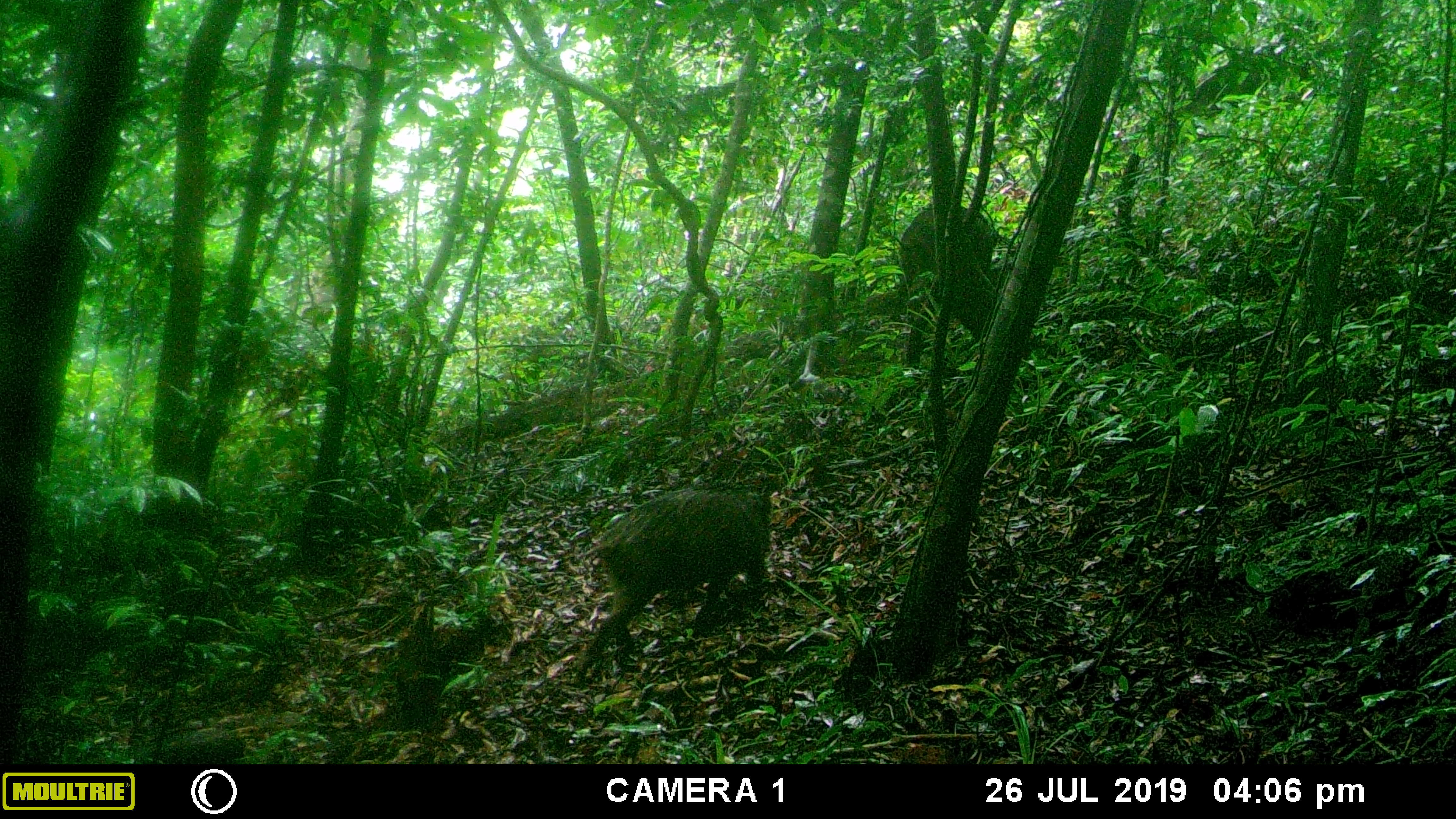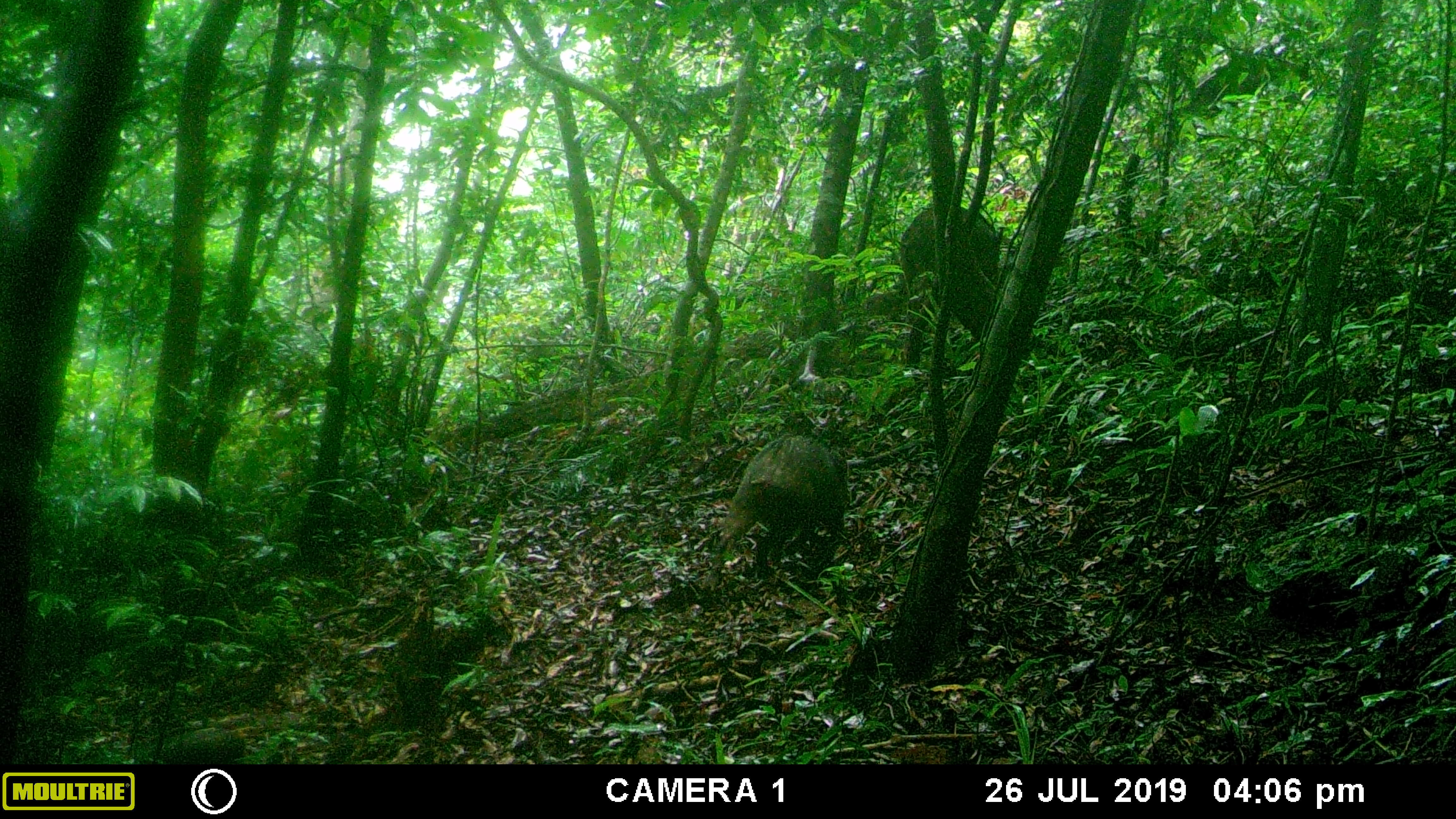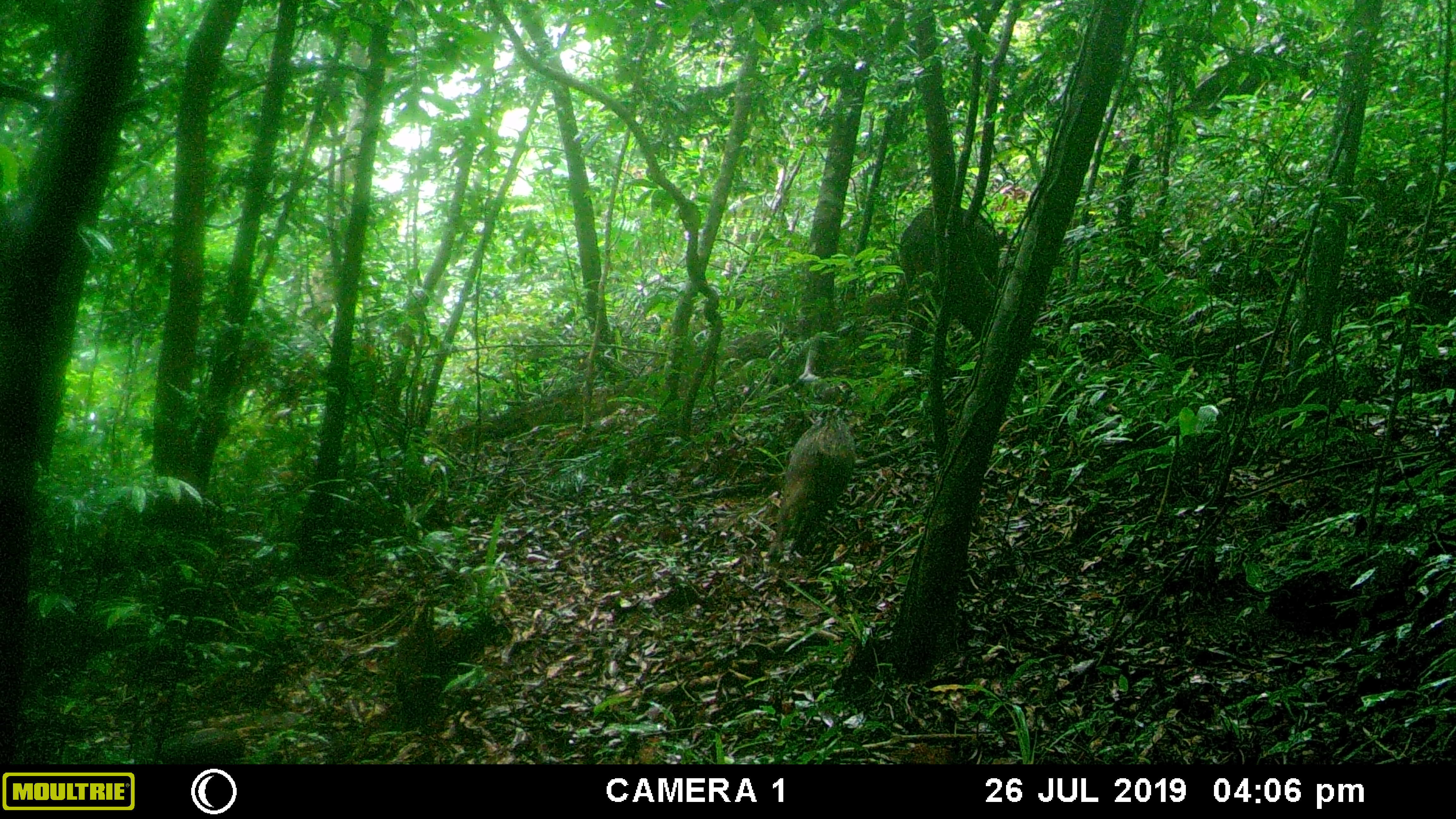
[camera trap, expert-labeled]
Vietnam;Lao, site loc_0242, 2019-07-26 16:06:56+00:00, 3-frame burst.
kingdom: Animalia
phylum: Chordata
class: Mammalia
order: Artiodactyla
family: Suidae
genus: Sus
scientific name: Sus scrofa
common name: eurasian wild pig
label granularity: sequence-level